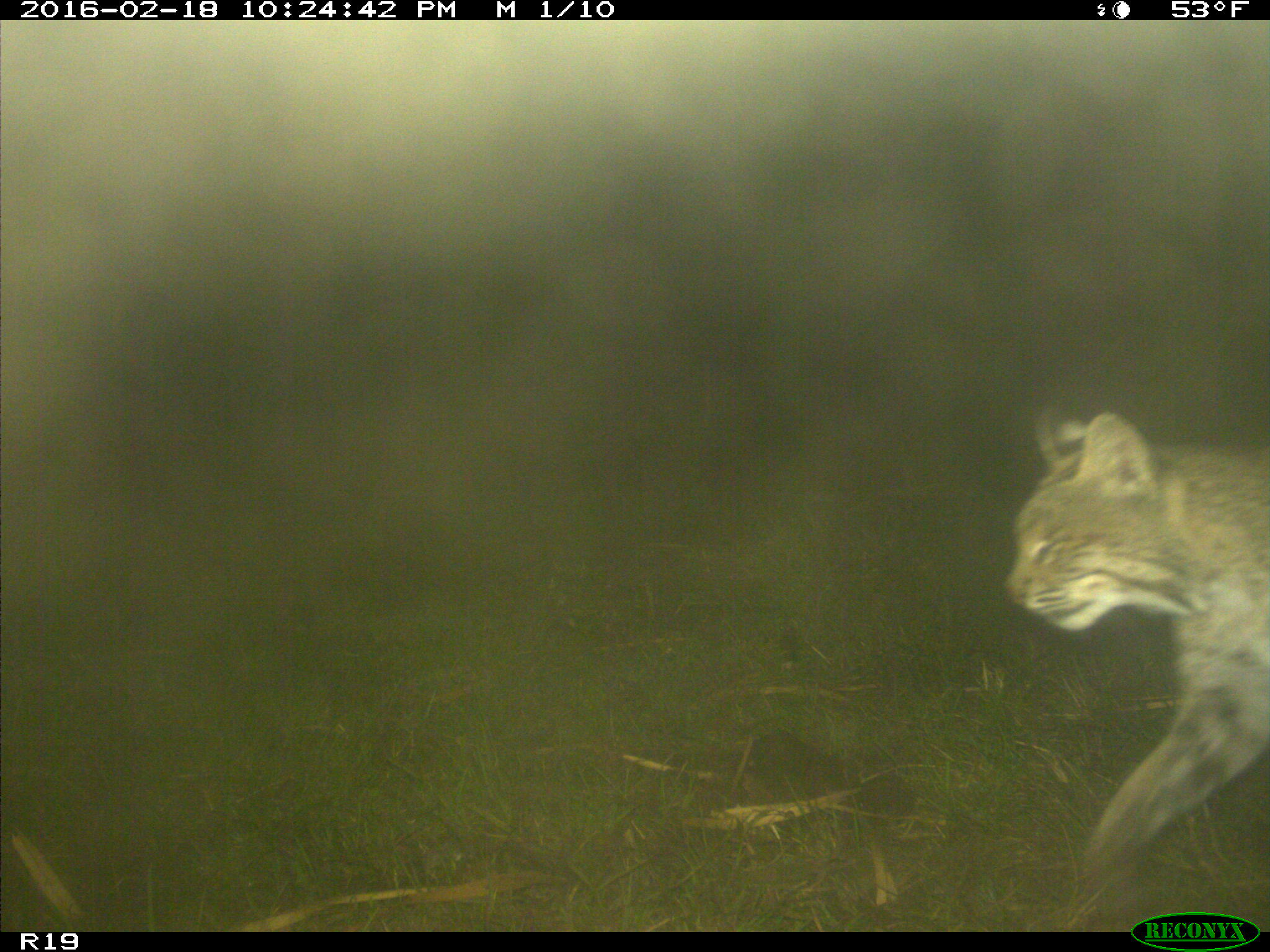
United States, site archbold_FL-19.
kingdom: Animalia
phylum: Chordata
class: Mammalia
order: Carnivora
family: Felidae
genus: Lynx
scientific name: Lynx rufus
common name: bobcat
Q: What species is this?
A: Lynx rufus (bobcat).